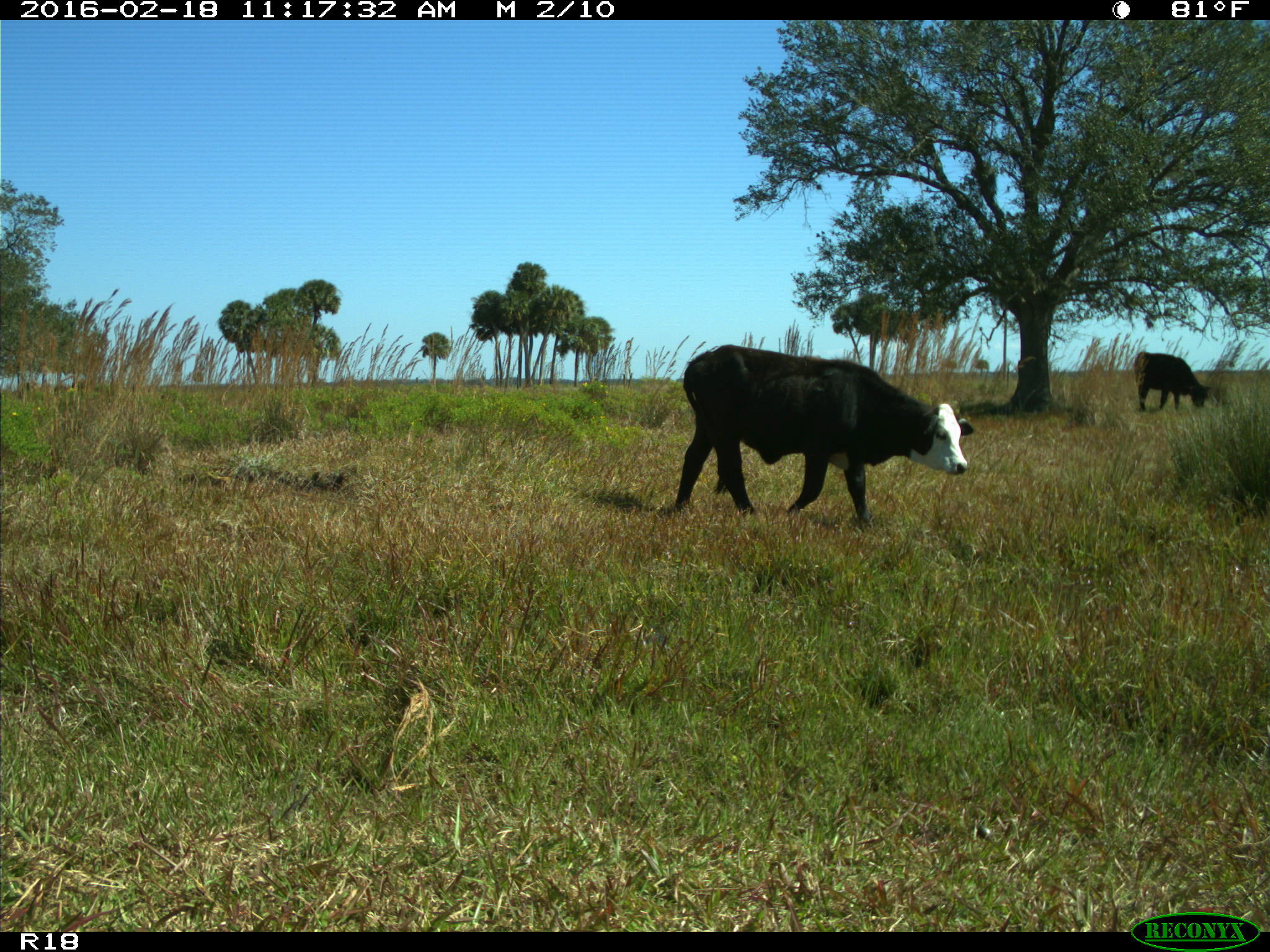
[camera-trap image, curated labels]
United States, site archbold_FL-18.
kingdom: Animalia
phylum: Chordata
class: Mammalia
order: Artiodactyla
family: Bovidae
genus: Bos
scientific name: Bos taurus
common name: domestic cow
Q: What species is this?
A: Bos taurus (domestic cow).